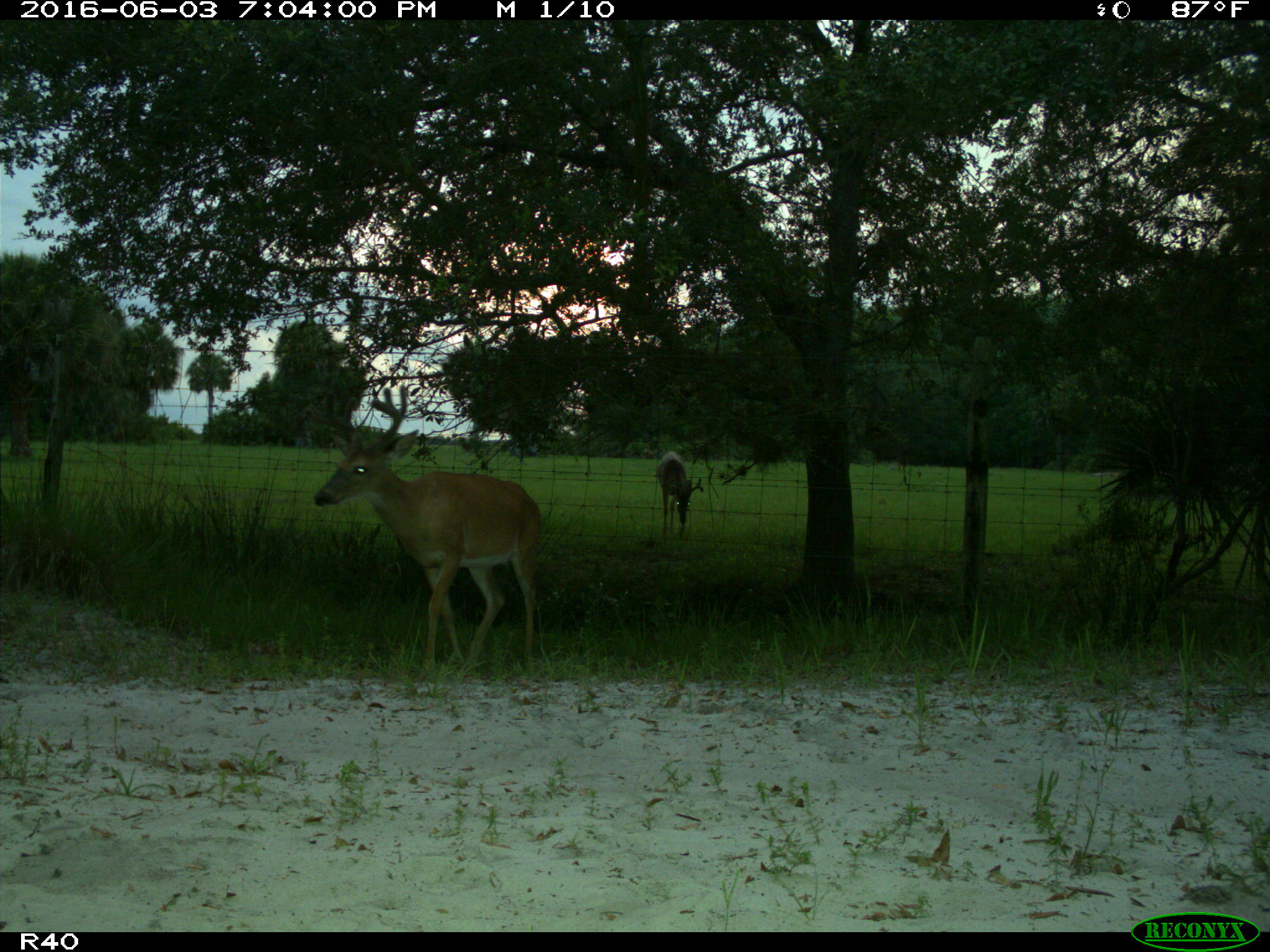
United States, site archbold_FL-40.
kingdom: Animalia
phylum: Chordata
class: Mammalia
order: Artiodactyla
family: Cervidae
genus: Odocoileus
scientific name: Odocoileus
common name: deer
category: unidentified deer